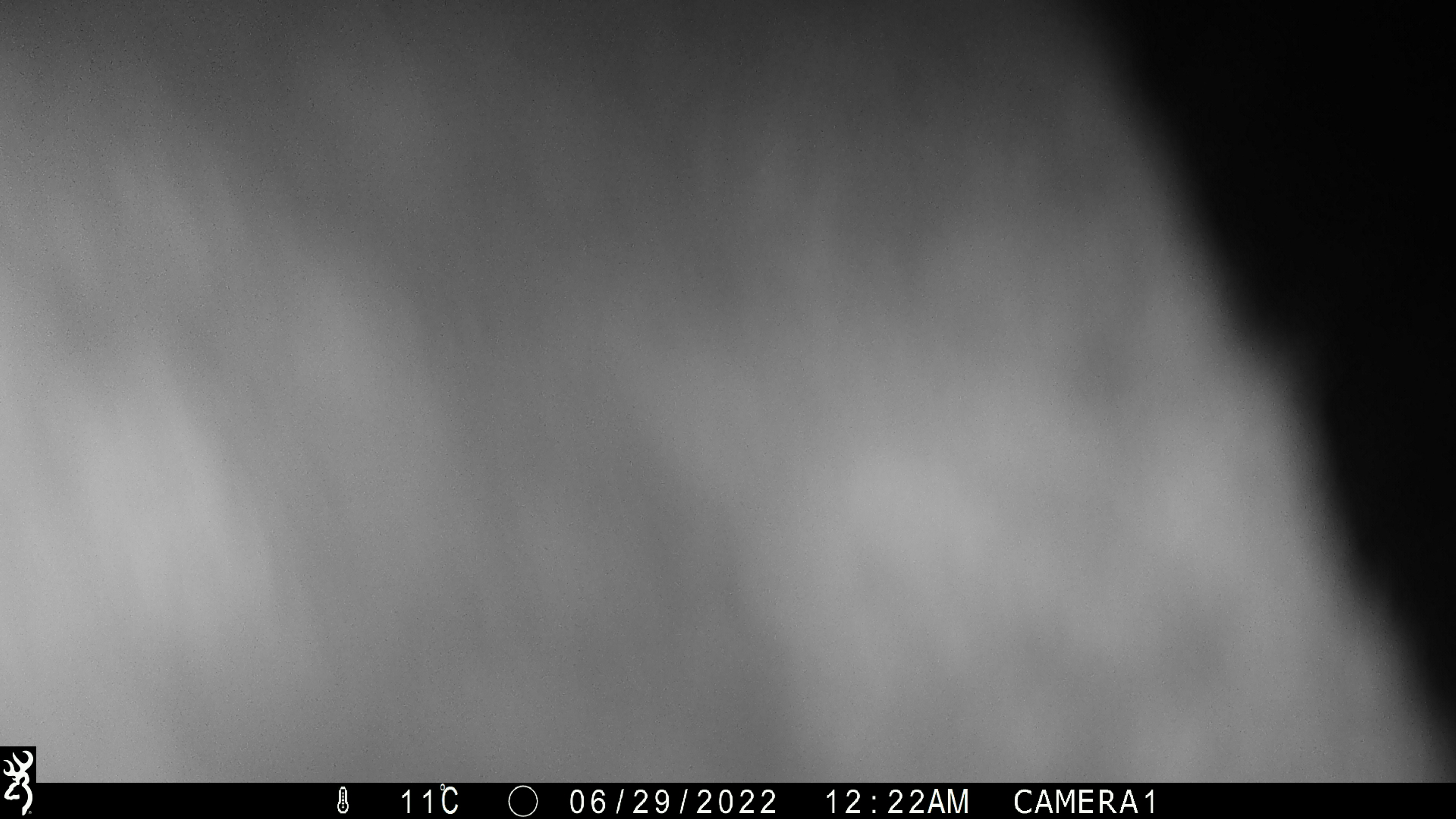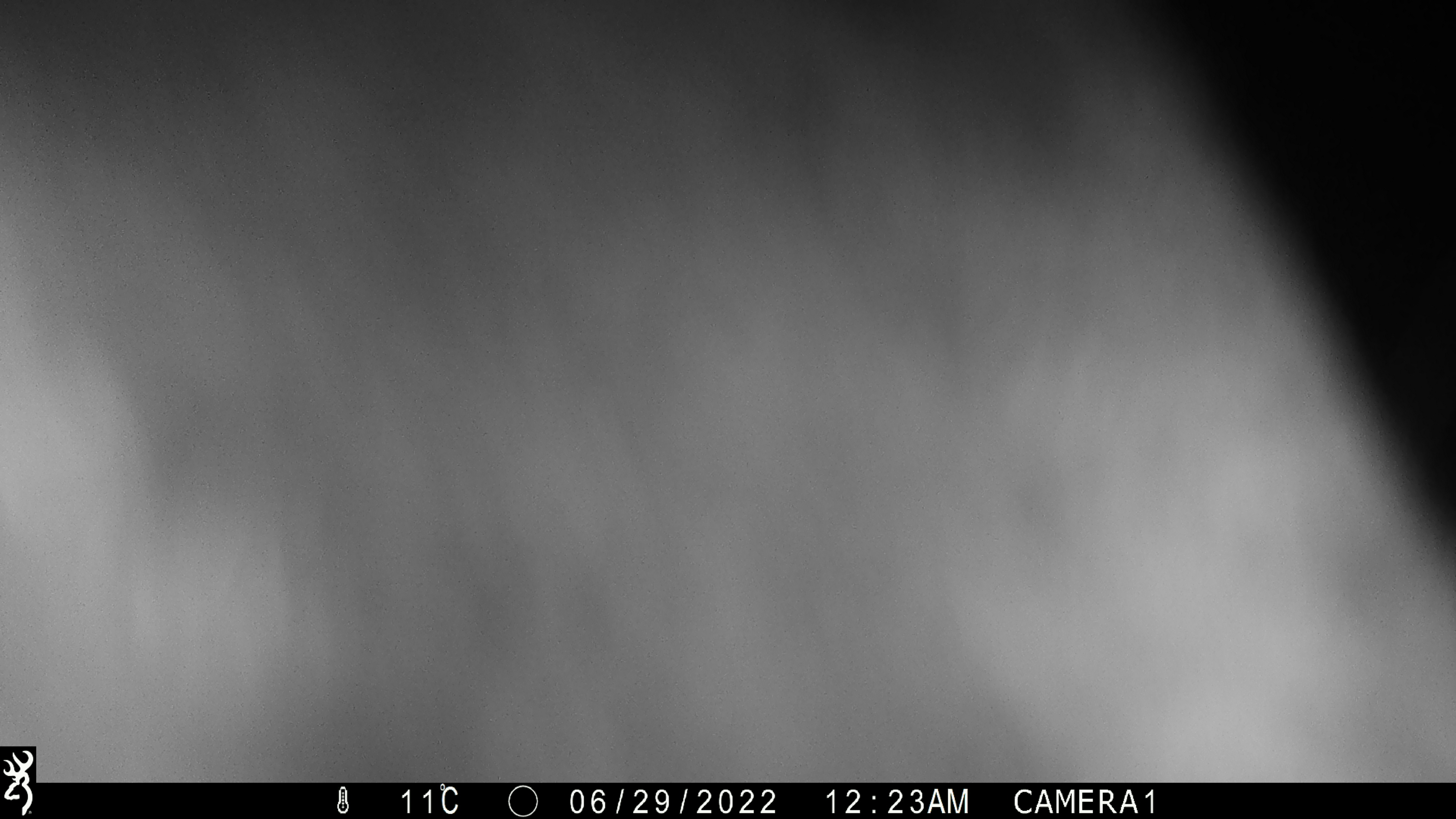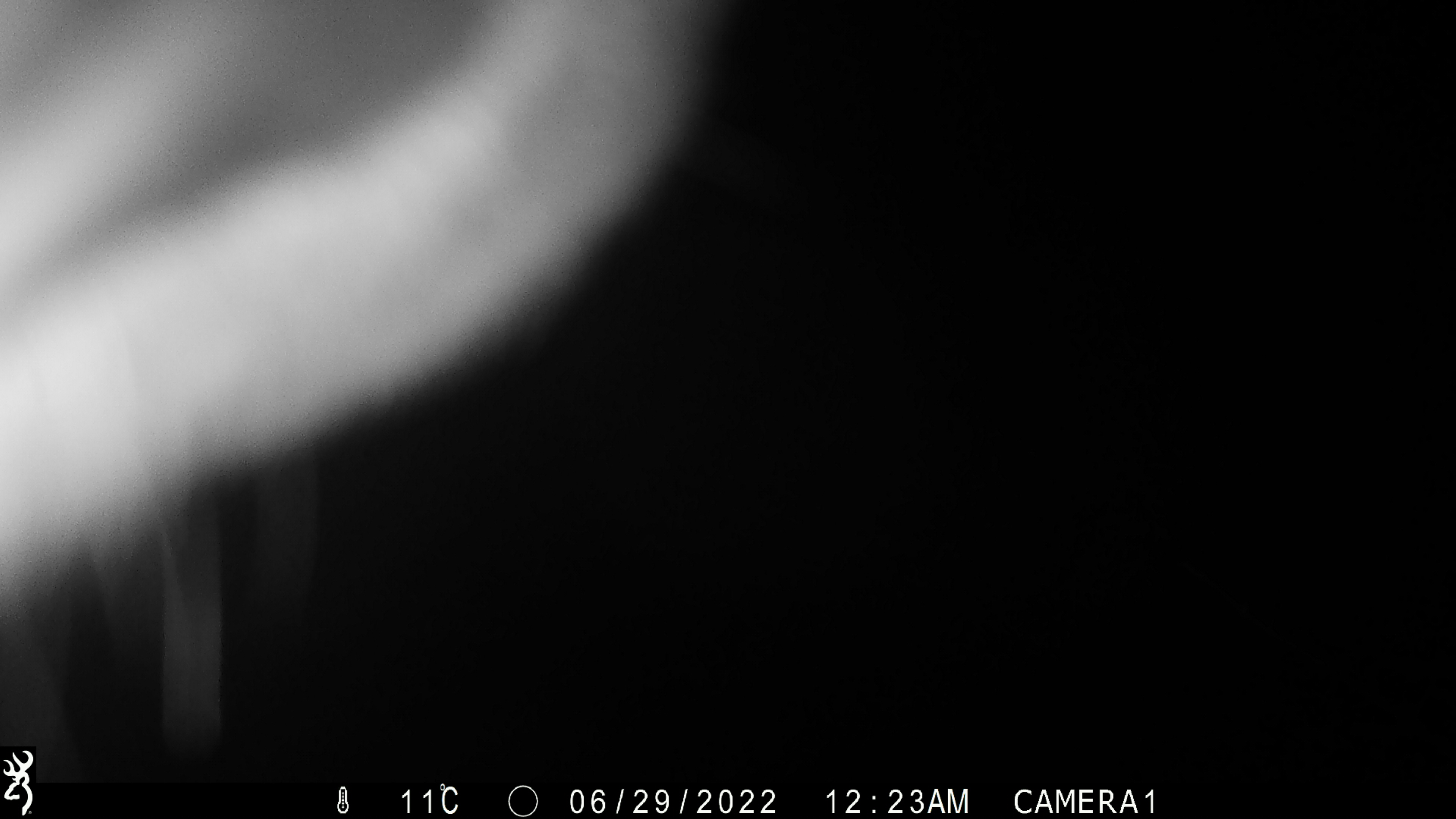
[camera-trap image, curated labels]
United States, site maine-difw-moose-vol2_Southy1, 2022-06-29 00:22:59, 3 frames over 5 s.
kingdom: Animalia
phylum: Chordata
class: Mammalia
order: Artiodactyla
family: Cervidae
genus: Alces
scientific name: Alces alces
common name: moose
Moose (Alces alces).